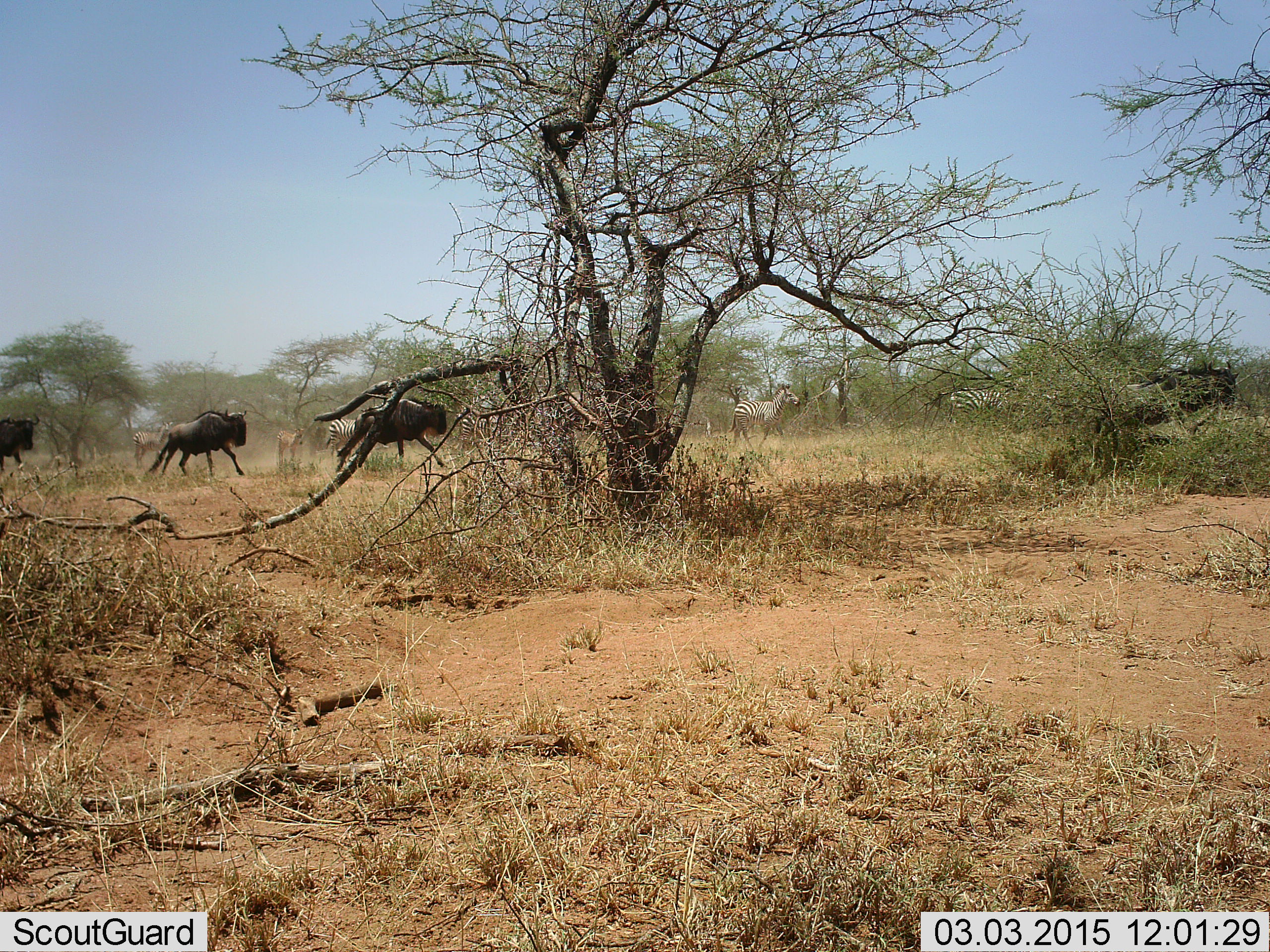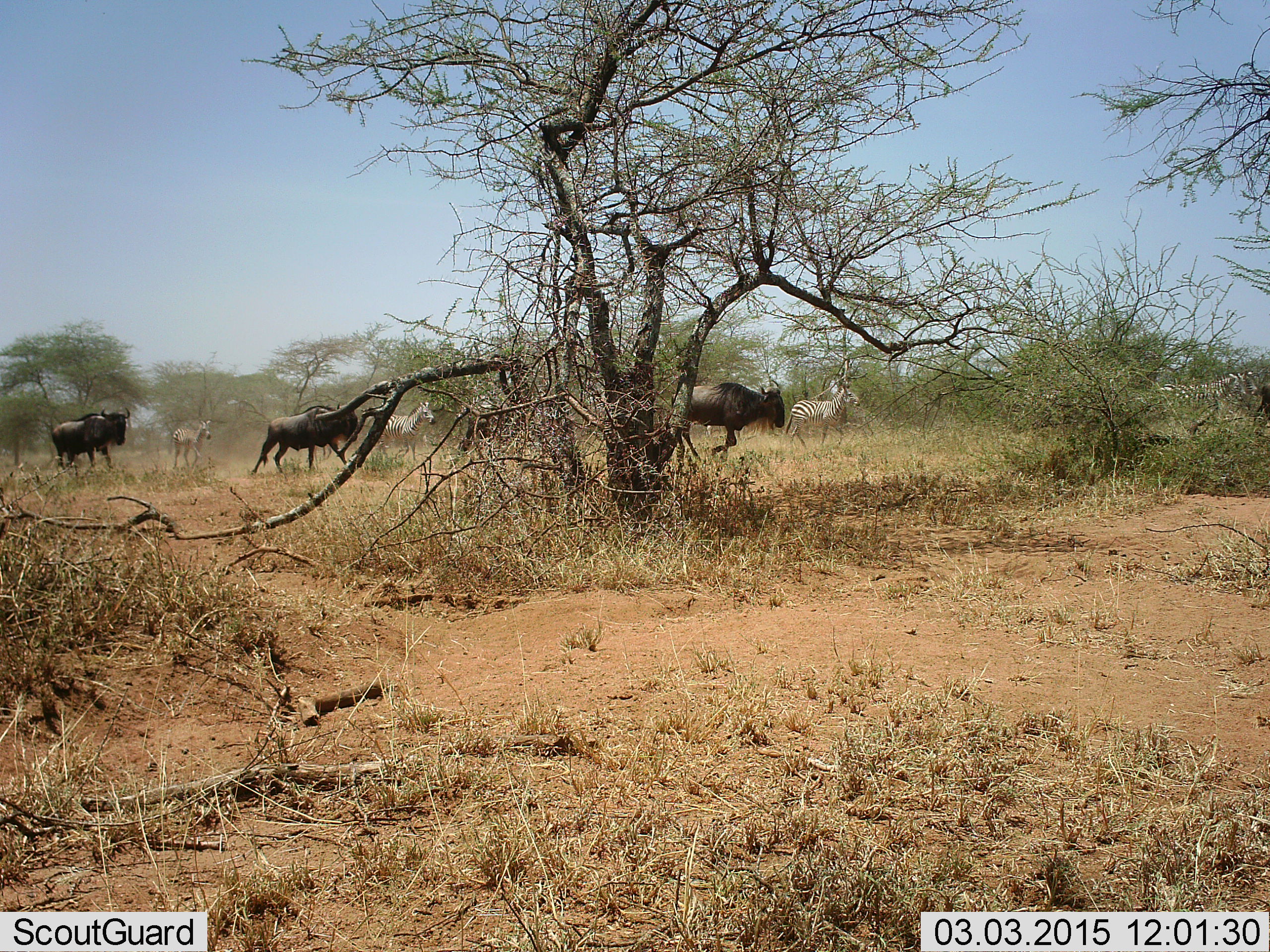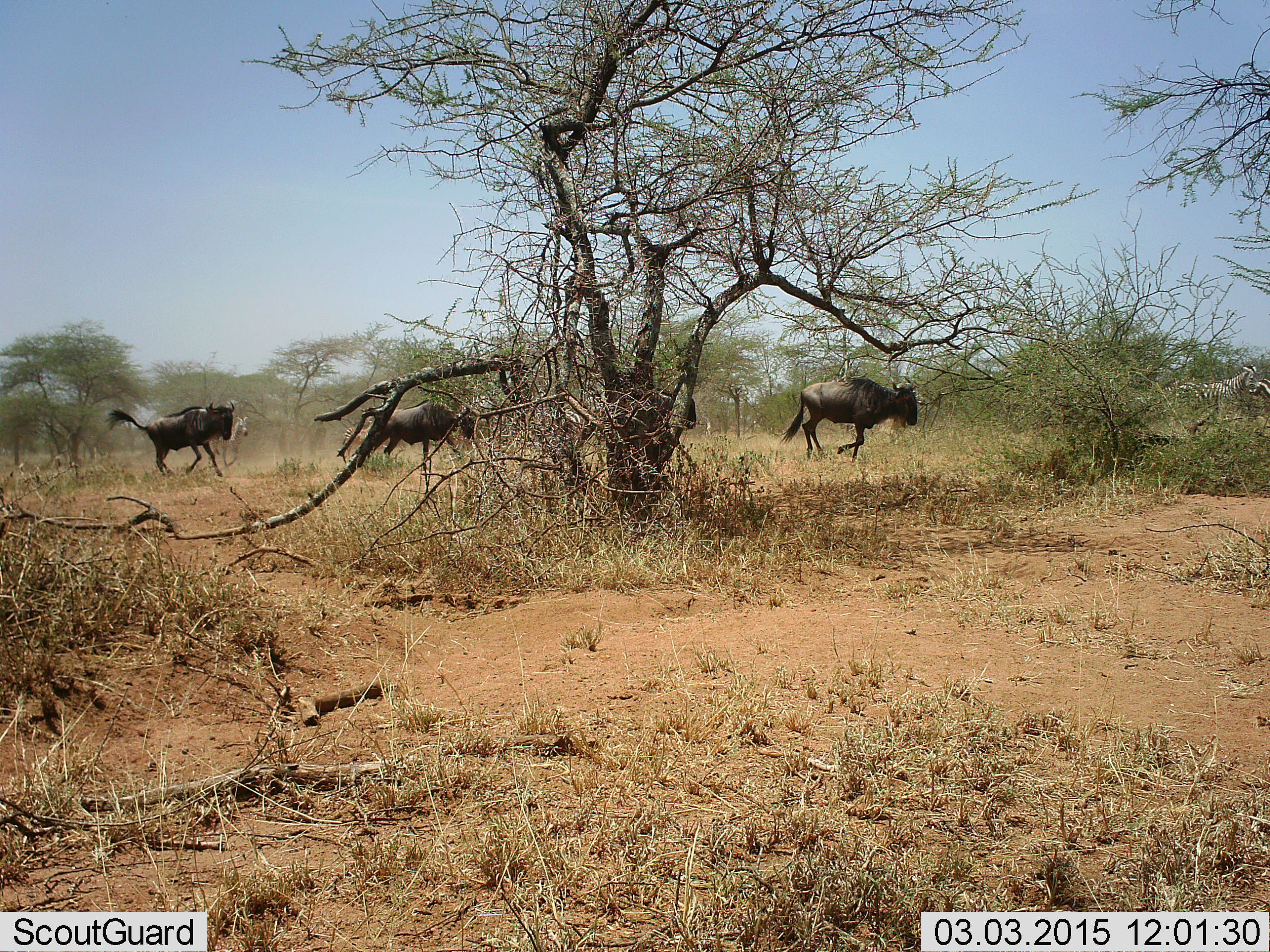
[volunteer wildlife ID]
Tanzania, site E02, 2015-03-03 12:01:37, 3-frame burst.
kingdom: Animalia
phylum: Chordata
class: Mammalia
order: Artiodactyla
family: Bovidae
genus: Connochaetes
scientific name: Connochaetes taurinus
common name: blue wildebeest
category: wildebeest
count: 4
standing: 0%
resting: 0%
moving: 100%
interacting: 0%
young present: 0%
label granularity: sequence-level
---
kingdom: Animalia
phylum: Chordata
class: Mammalia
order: Perissodactyla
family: Equidae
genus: Equus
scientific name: Equus quagga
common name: plains zebra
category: zebra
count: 3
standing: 0%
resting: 0%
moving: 100%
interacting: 0%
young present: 0%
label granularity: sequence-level